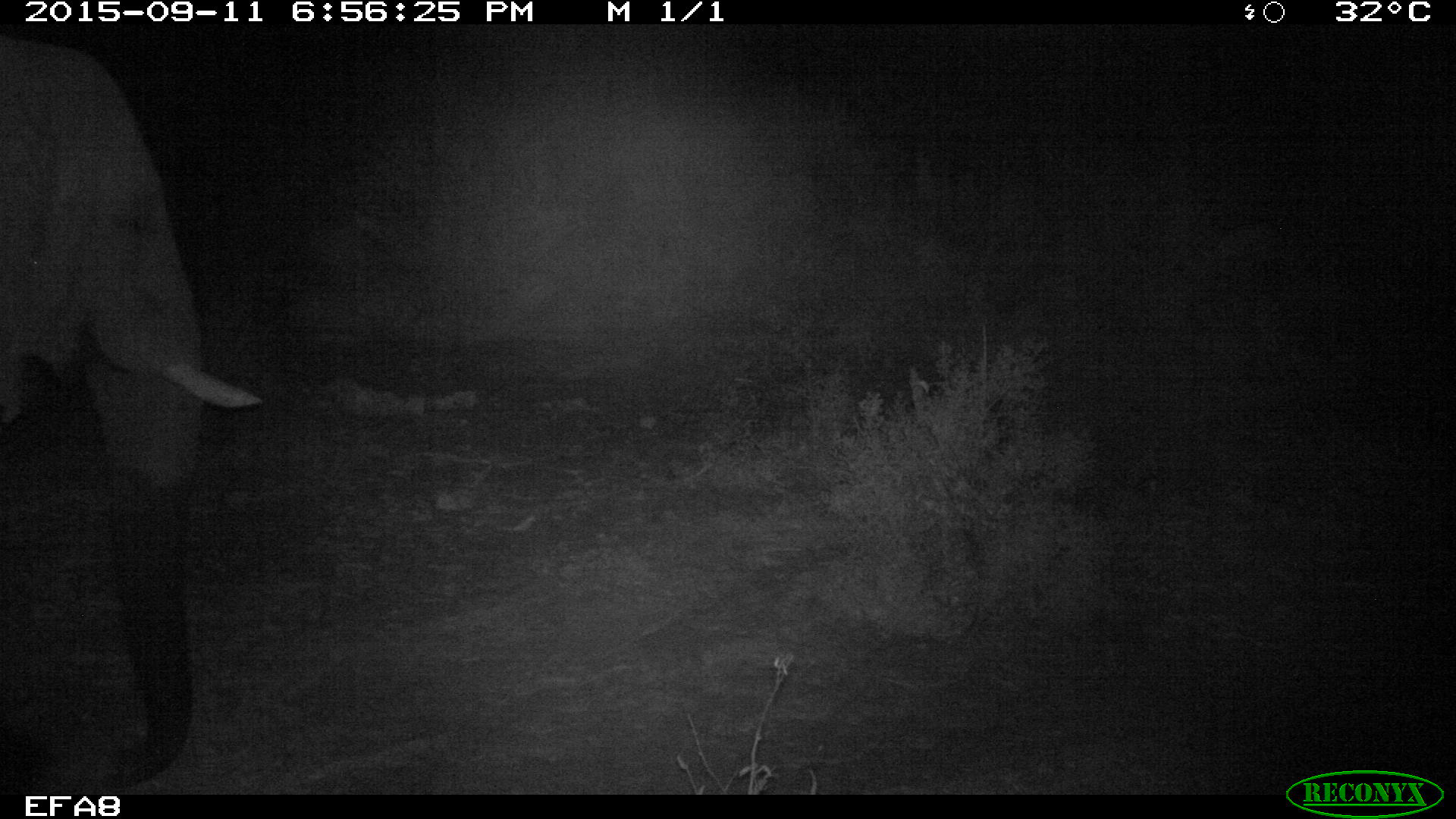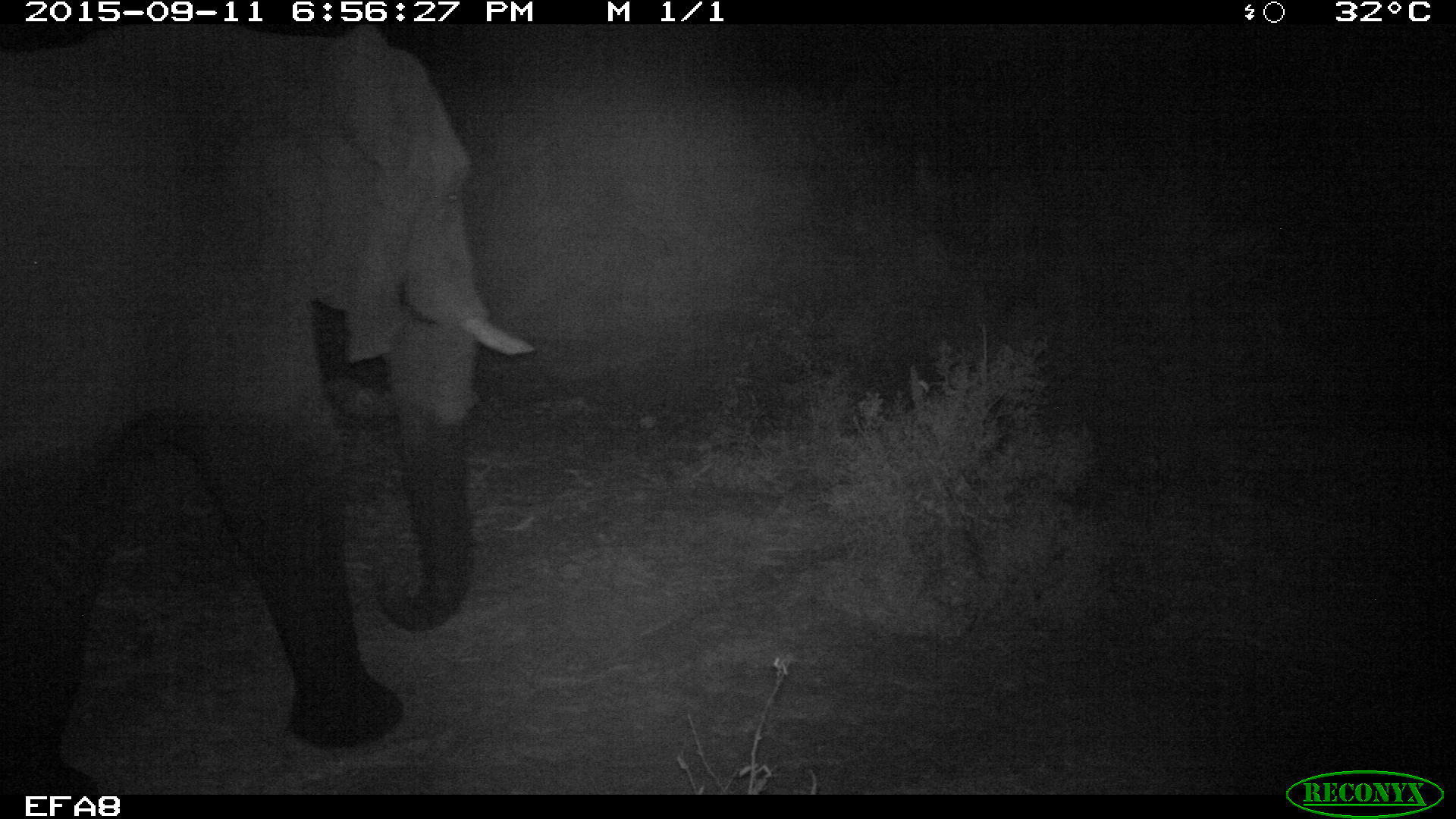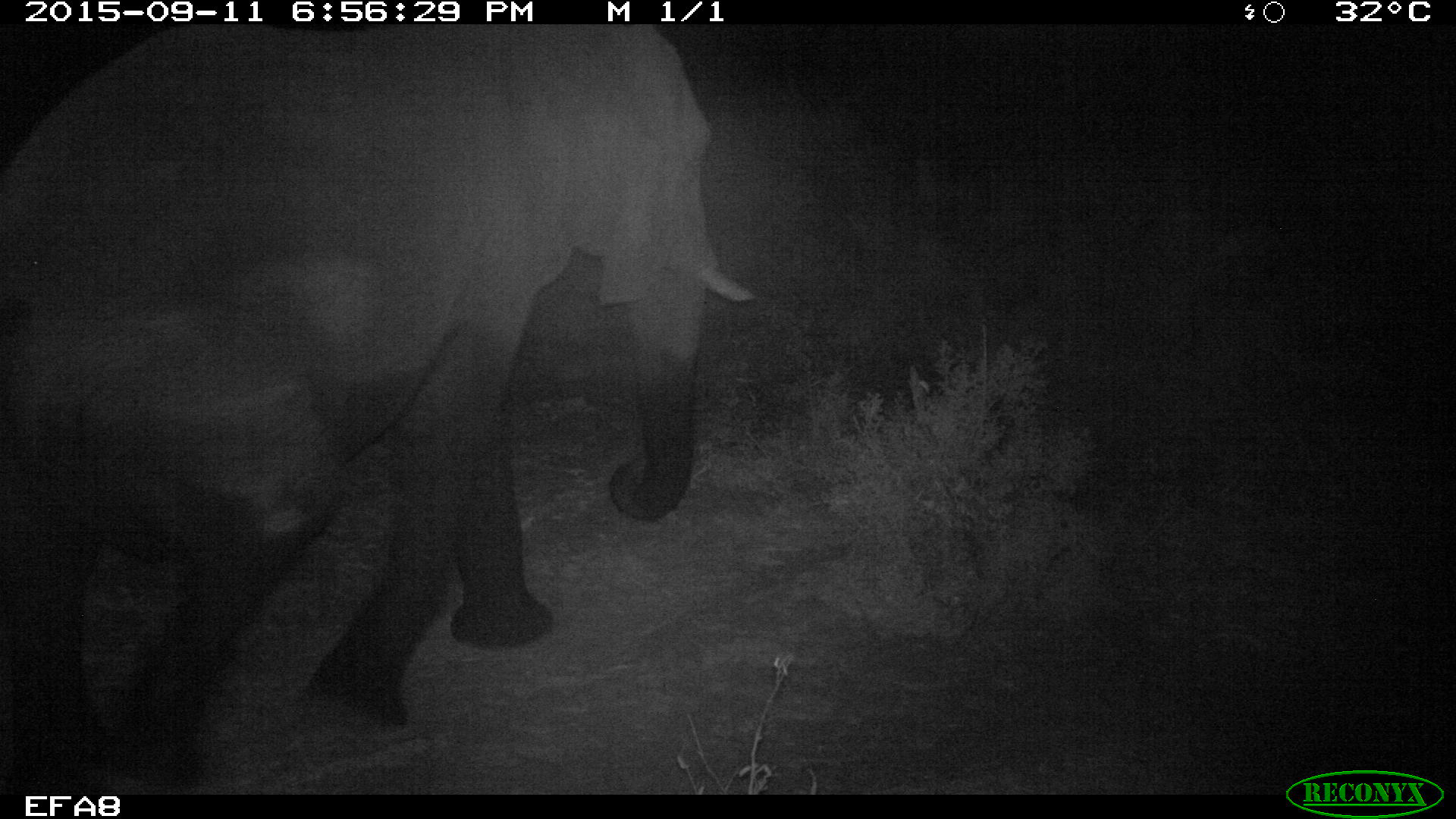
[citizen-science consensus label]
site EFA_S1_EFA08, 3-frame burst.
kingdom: Animalia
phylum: Chordata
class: Mammalia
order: Proboscidea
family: Elephantidae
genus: Loxodonta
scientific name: Loxodonta africana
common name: african bush elephant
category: elephant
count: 1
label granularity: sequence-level